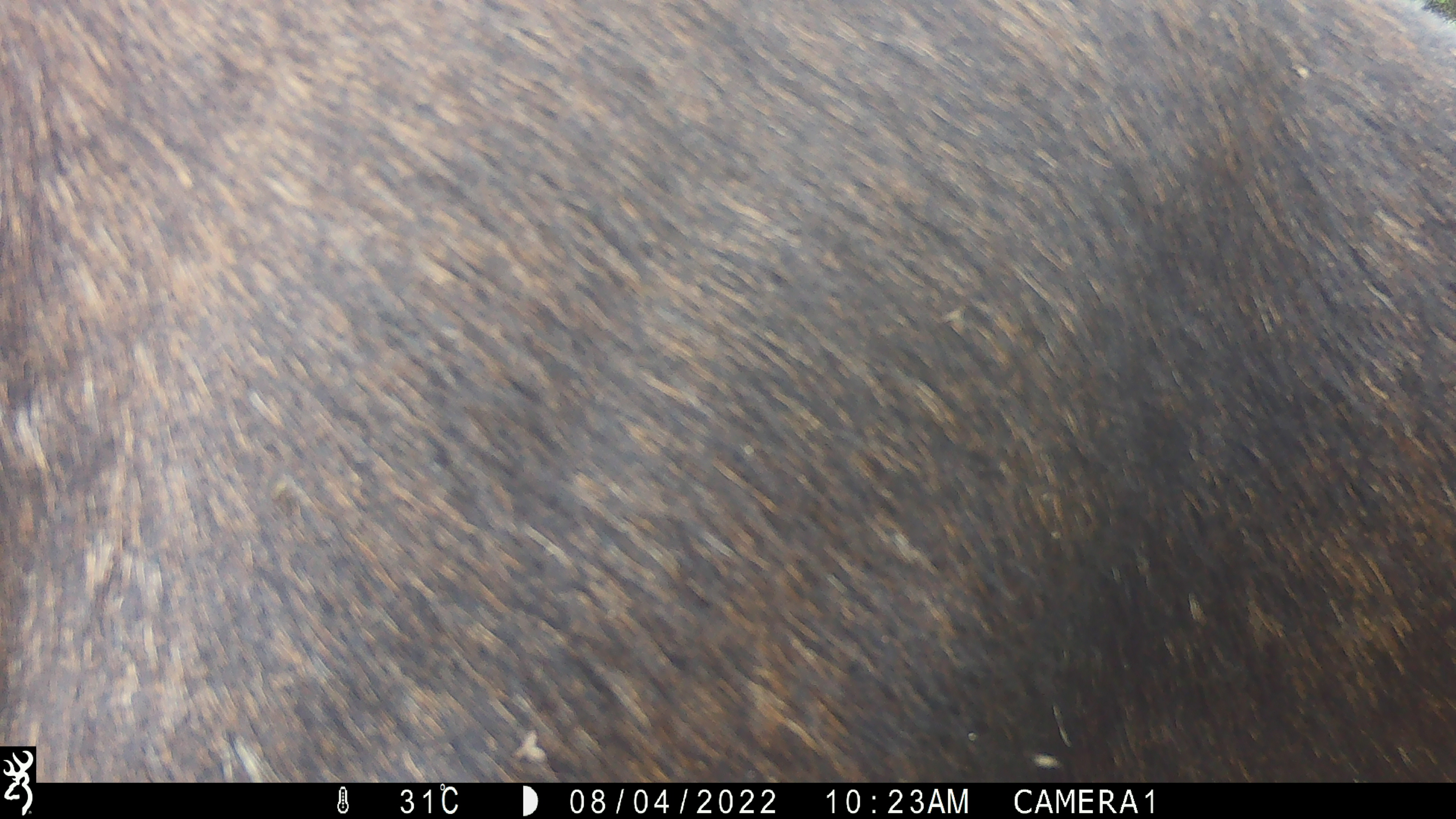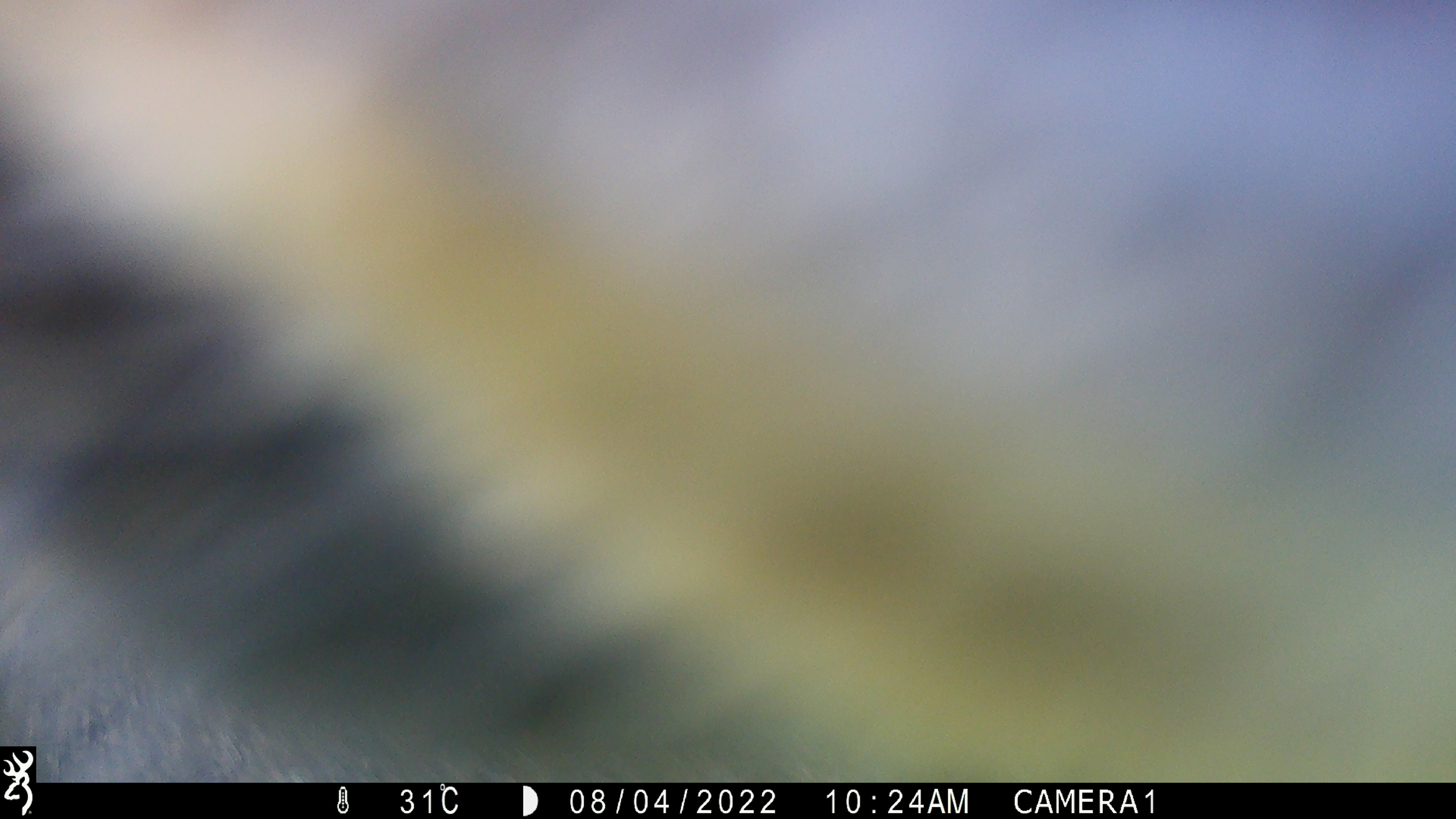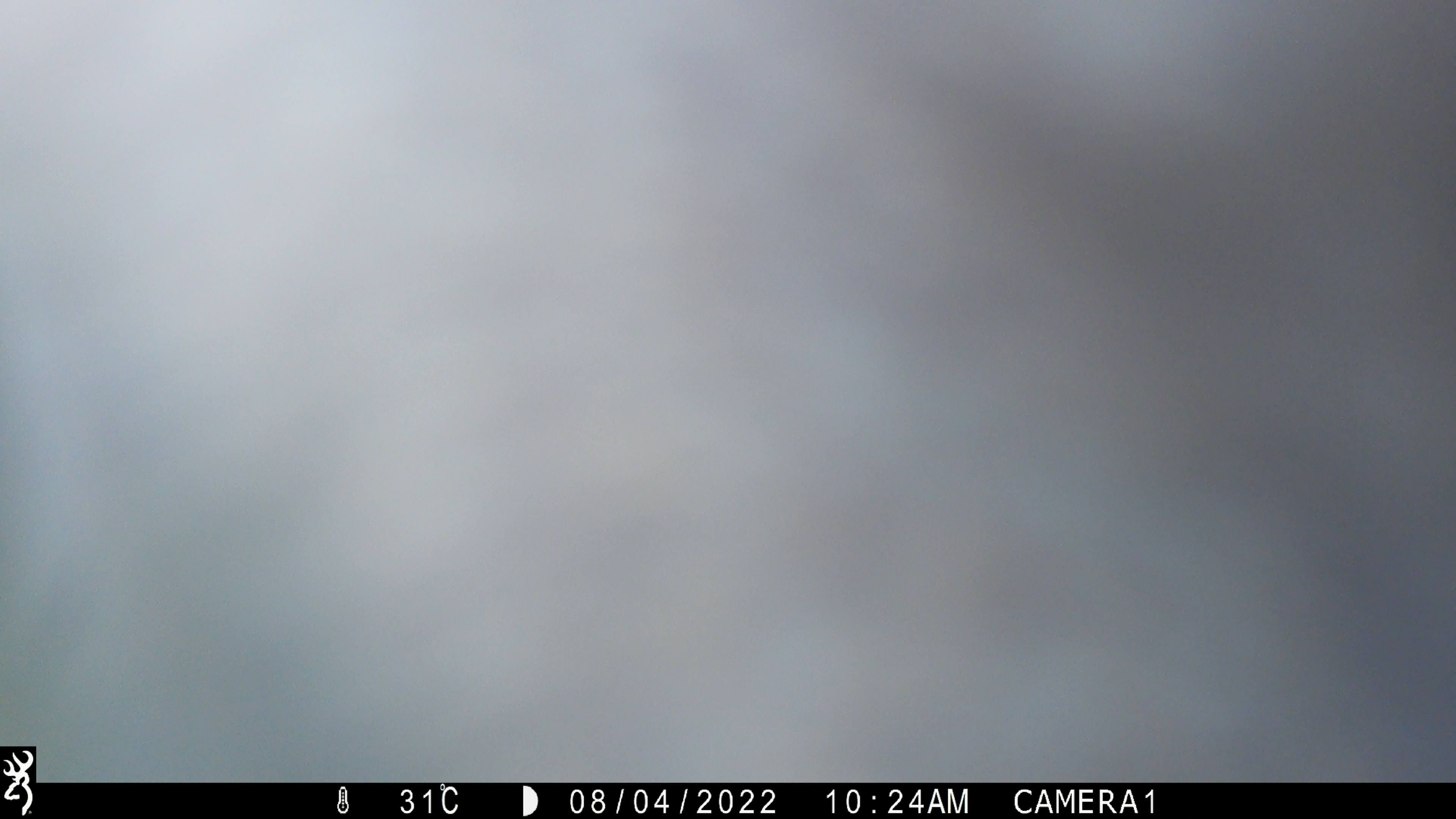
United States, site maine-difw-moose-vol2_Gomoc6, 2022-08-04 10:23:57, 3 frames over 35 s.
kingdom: Animalia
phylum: Chordata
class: Mammalia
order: Artiodactyla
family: Cervidae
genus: Alces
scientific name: Alces alces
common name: moose